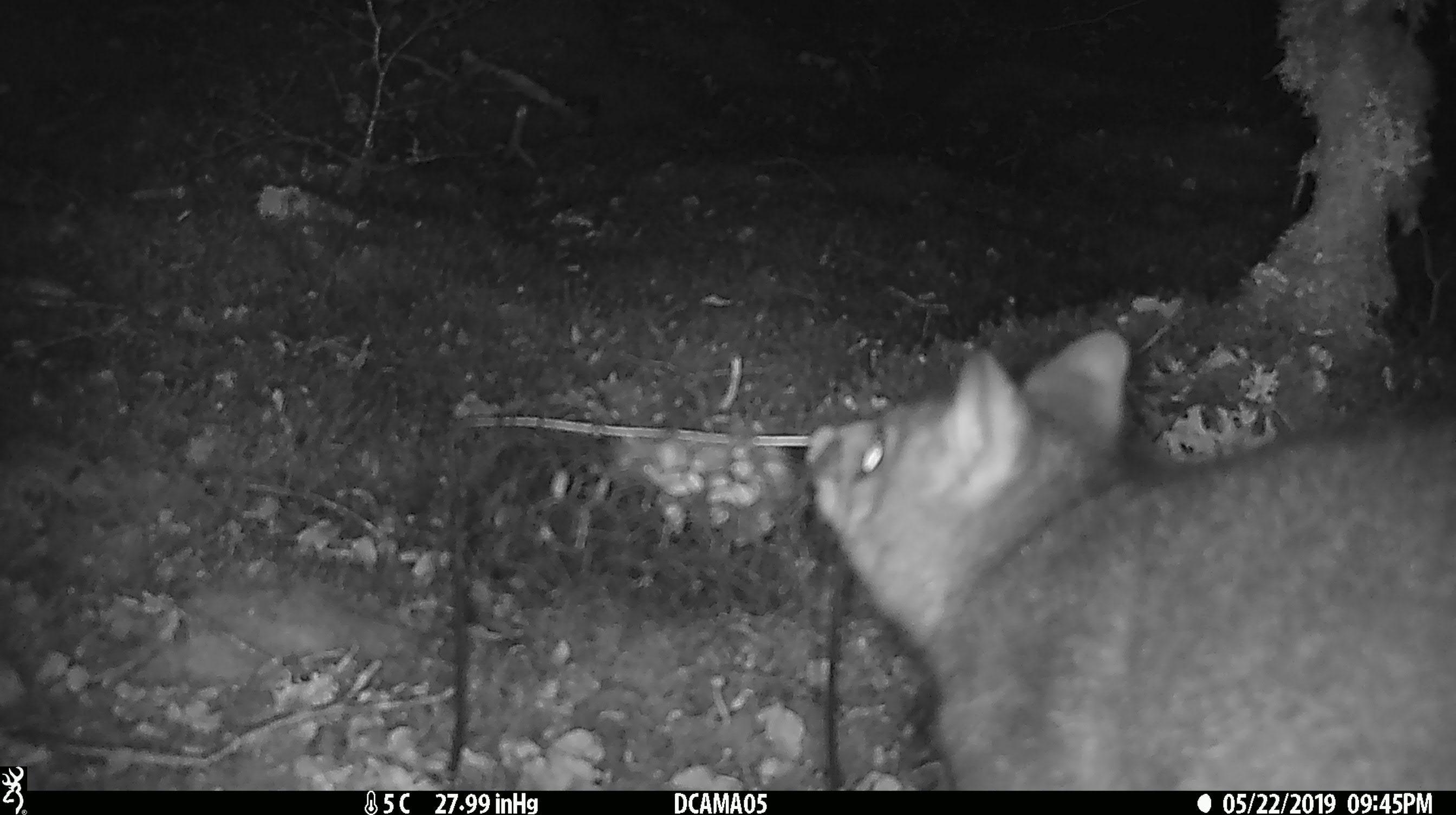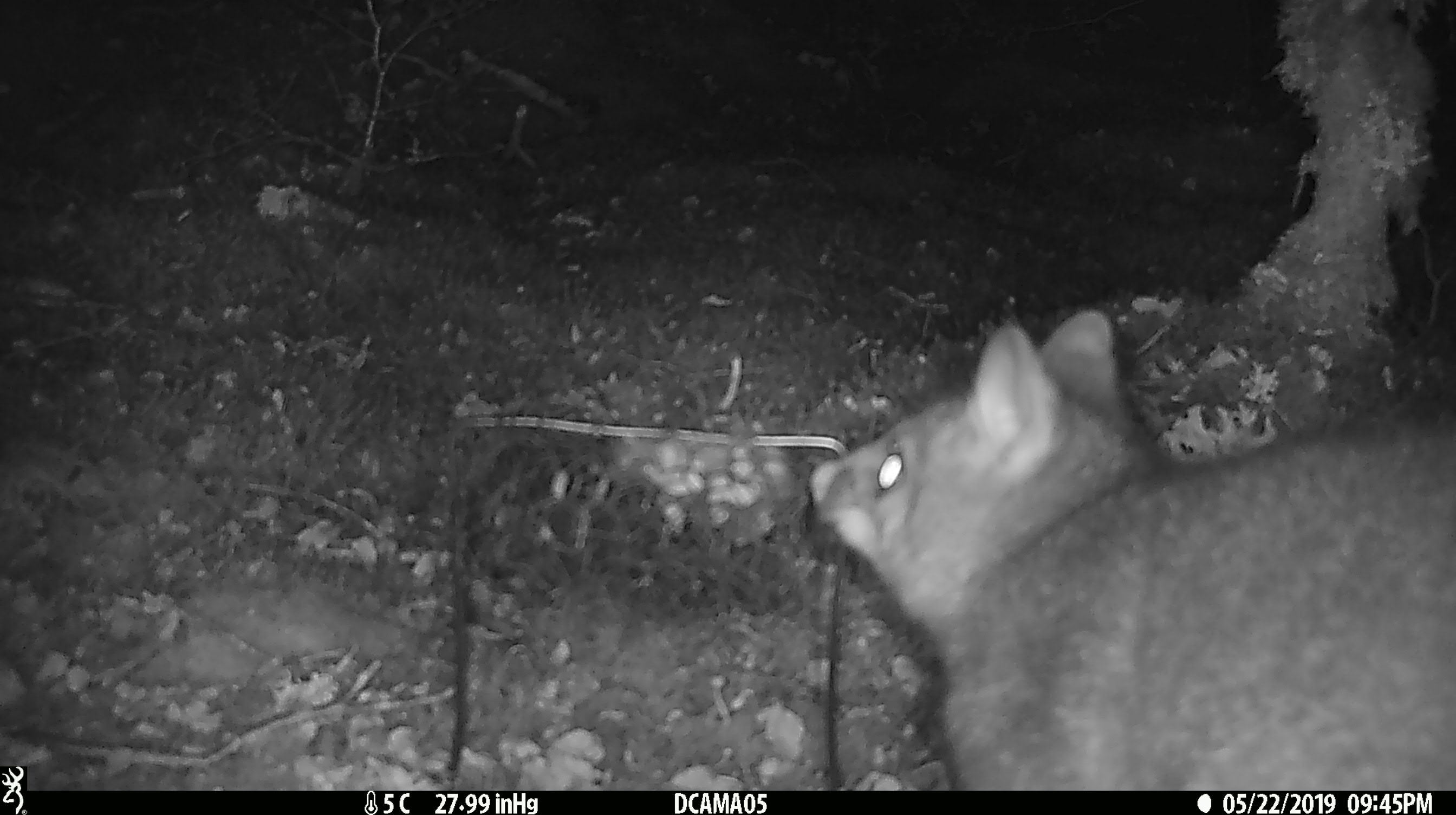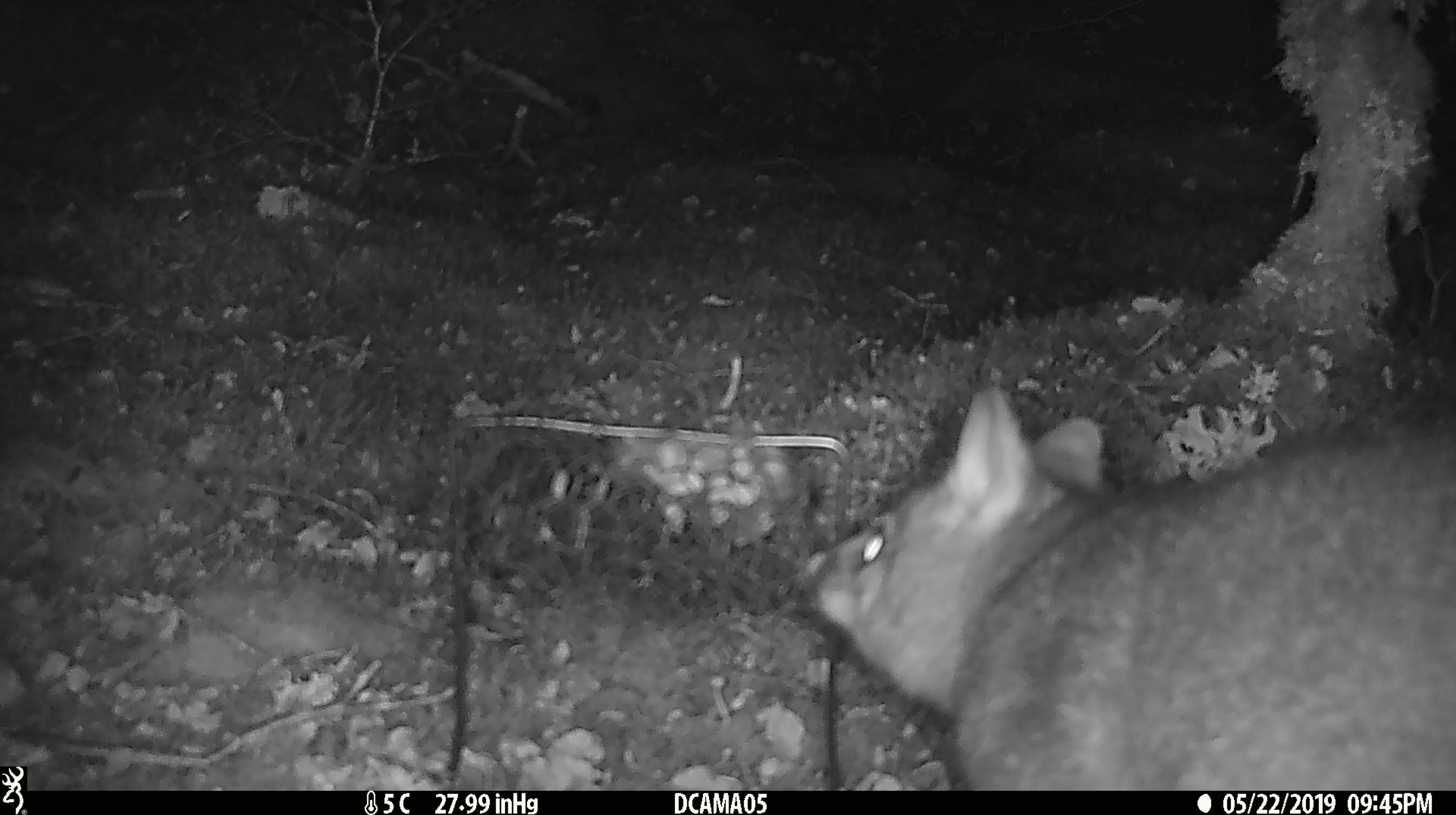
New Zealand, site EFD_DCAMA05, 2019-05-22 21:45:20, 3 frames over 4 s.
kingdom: Animalia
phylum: Chordata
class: Mammalia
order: Diprotodontia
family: Phalangeridae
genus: Trichosurus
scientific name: Trichosurus vulpecula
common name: common brushtail possum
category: possum